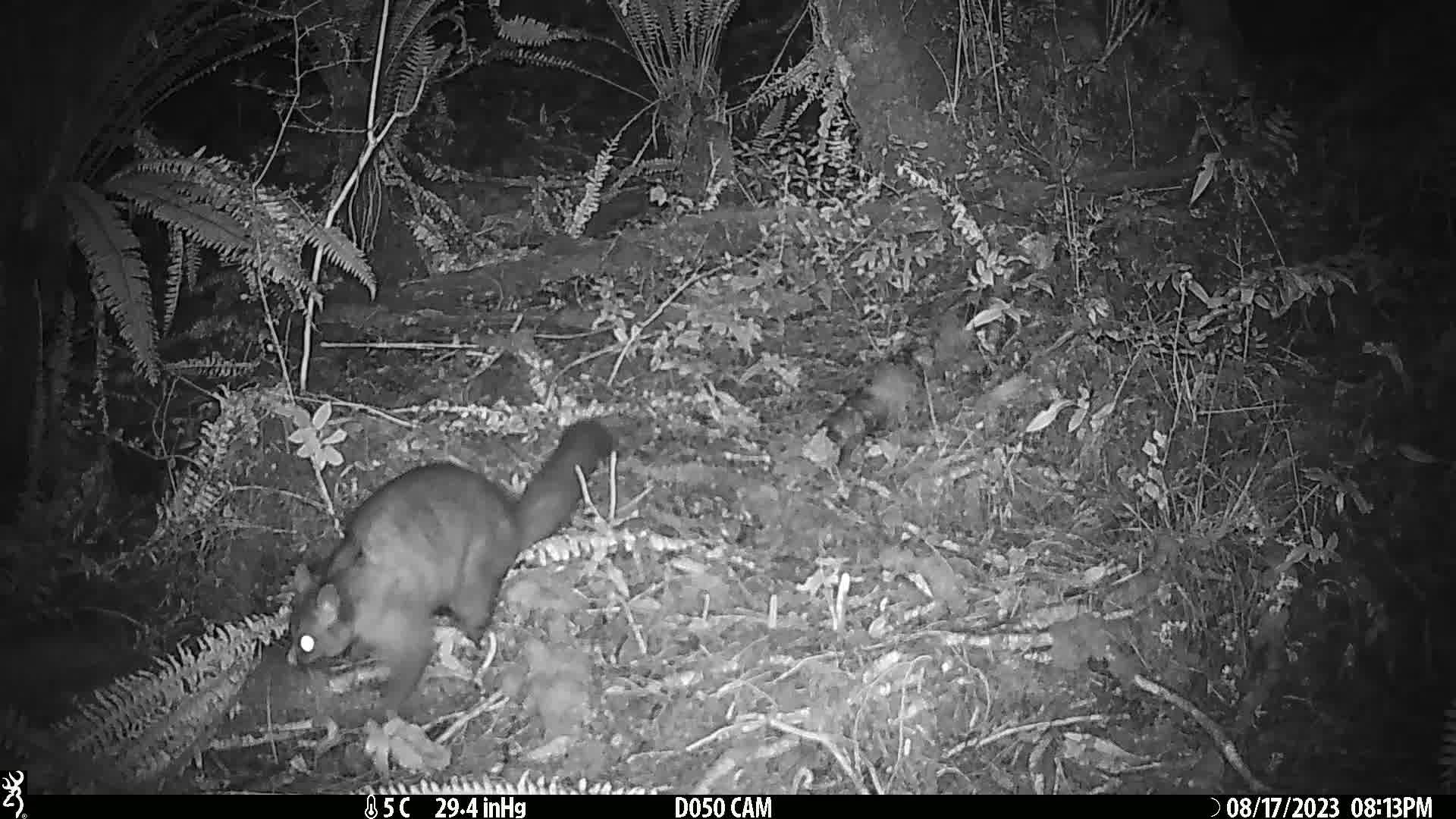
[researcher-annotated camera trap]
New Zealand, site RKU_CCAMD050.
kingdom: Animalia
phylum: Chordata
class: Mammalia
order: Diprotodontia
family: Phalangeridae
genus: Trichosurus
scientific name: Trichosurus vulpecula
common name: common brushtail possum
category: possum